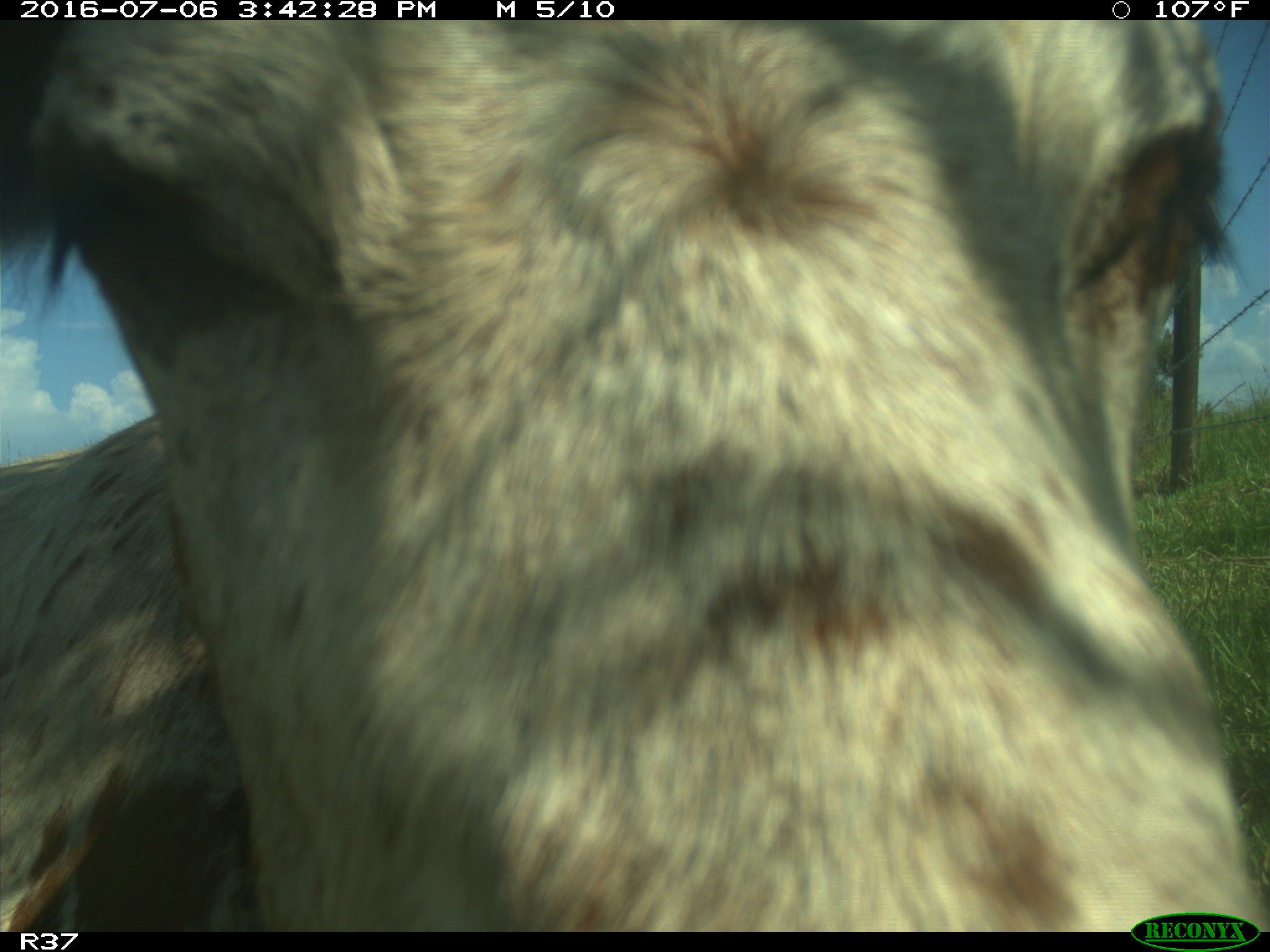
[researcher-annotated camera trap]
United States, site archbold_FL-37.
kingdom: Animalia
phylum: Chordata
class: Mammalia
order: Artiodactyla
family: Bovidae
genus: Bos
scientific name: Bos taurus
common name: domestic cow